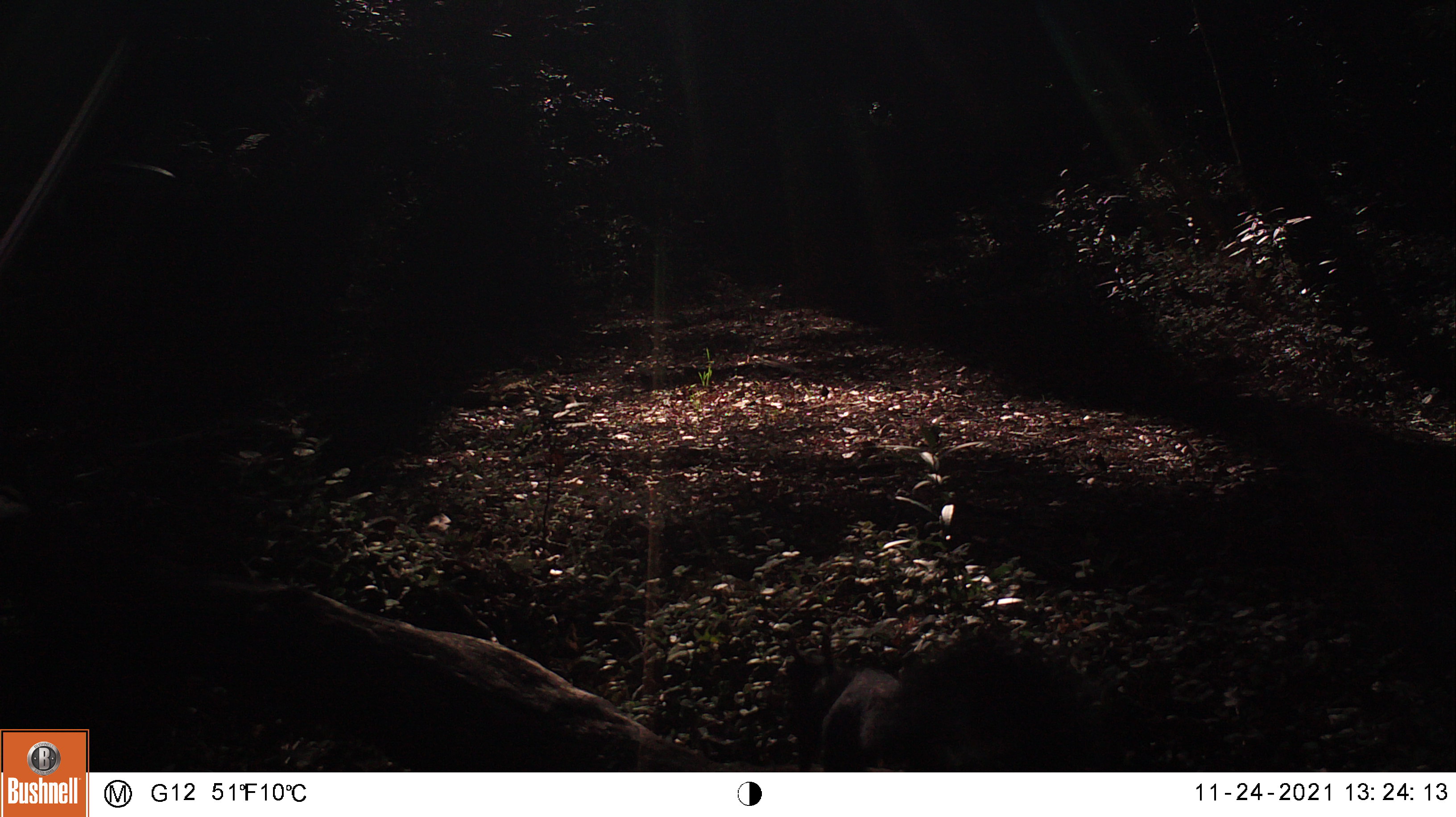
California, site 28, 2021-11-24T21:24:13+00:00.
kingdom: Animalia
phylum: Chordata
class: Mammalia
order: Rodentia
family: Sciuridae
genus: Sciurus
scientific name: Sciurus griseus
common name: western gray squirrel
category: western grey squirrel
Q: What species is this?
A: Western grey squirrel (western gray squirrel) (Sciurus griseus).